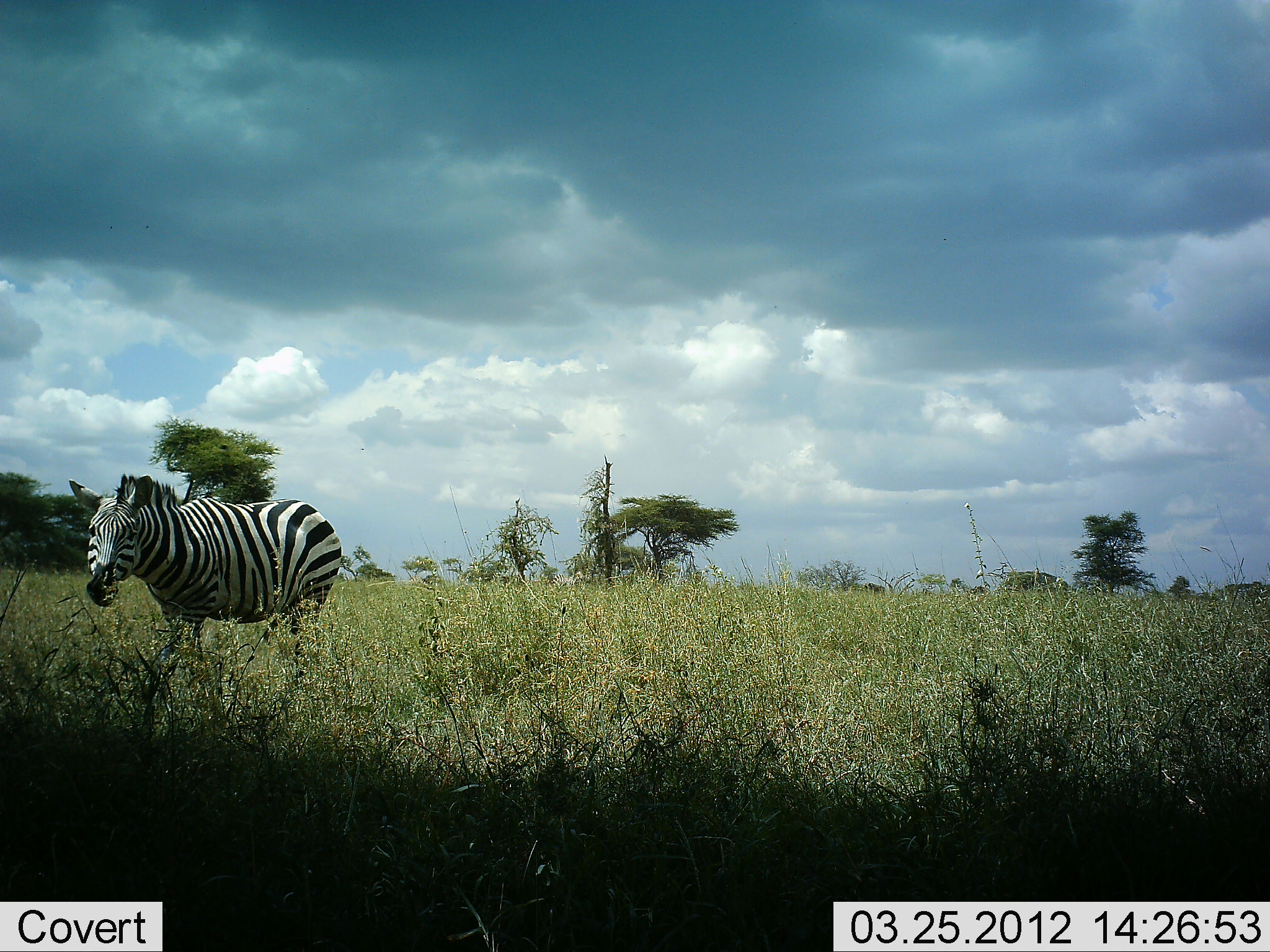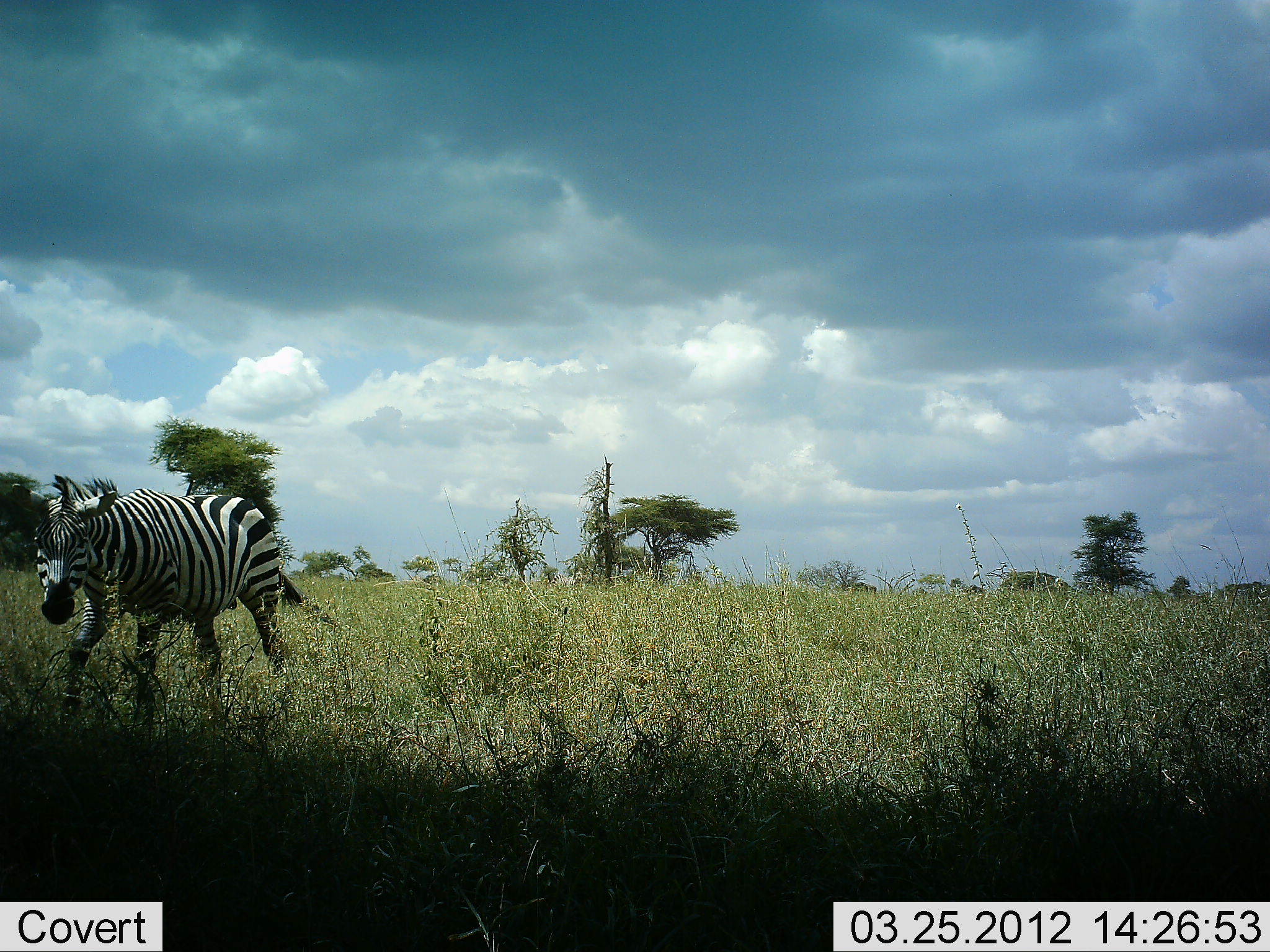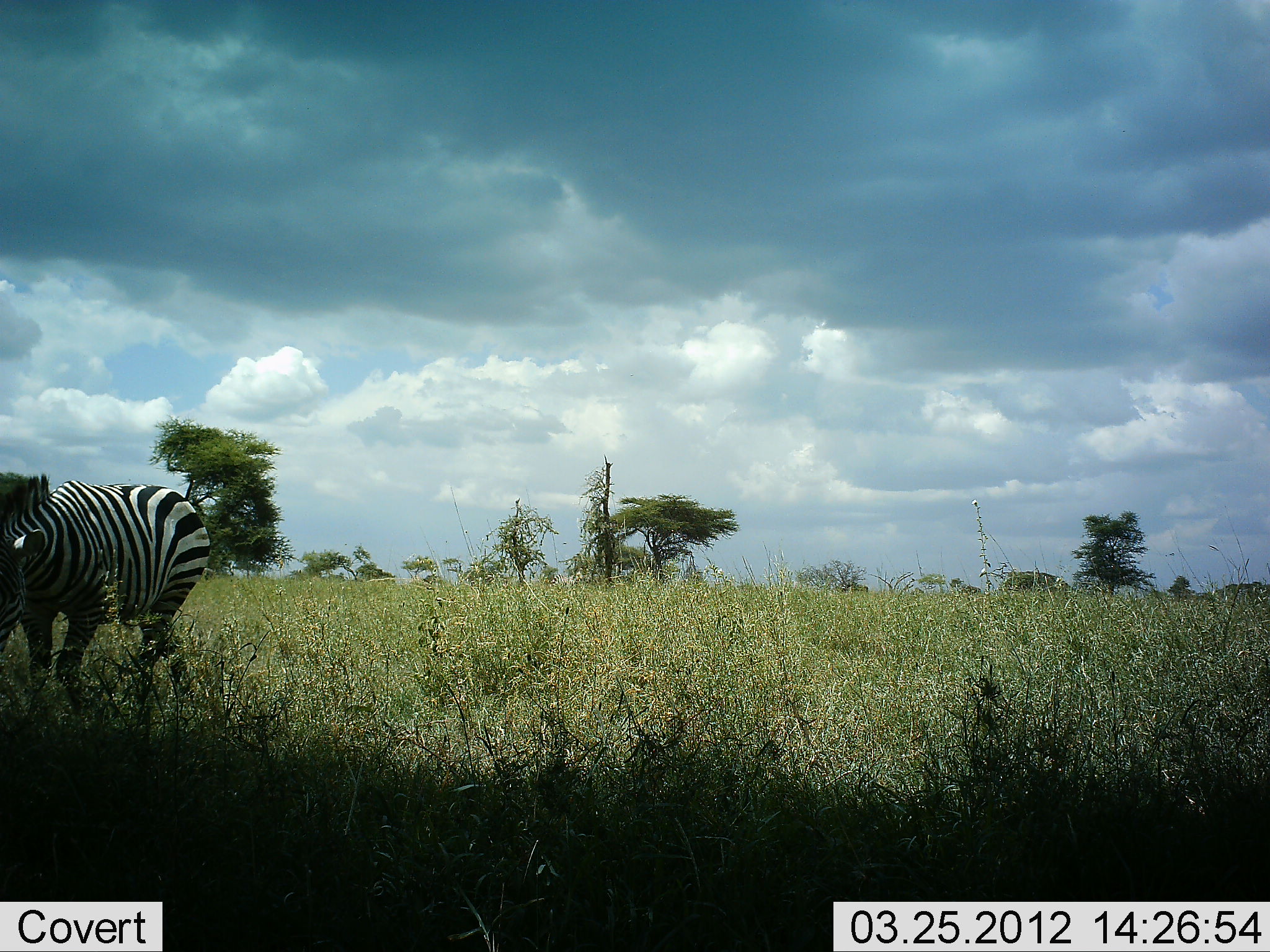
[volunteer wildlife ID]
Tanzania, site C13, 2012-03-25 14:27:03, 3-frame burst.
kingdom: Animalia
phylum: Chordata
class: Mammalia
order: Perissodactyla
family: Equidae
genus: Equus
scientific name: Equus quagga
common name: plains zebra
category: zebra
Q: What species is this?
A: Zebra (plains zebra) (Equus quagga).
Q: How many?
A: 1.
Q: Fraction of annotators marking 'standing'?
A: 6%.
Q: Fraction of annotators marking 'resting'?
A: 0%.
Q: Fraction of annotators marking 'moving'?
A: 97%.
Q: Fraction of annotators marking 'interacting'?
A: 0%.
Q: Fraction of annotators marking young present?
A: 0%.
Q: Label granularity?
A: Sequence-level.